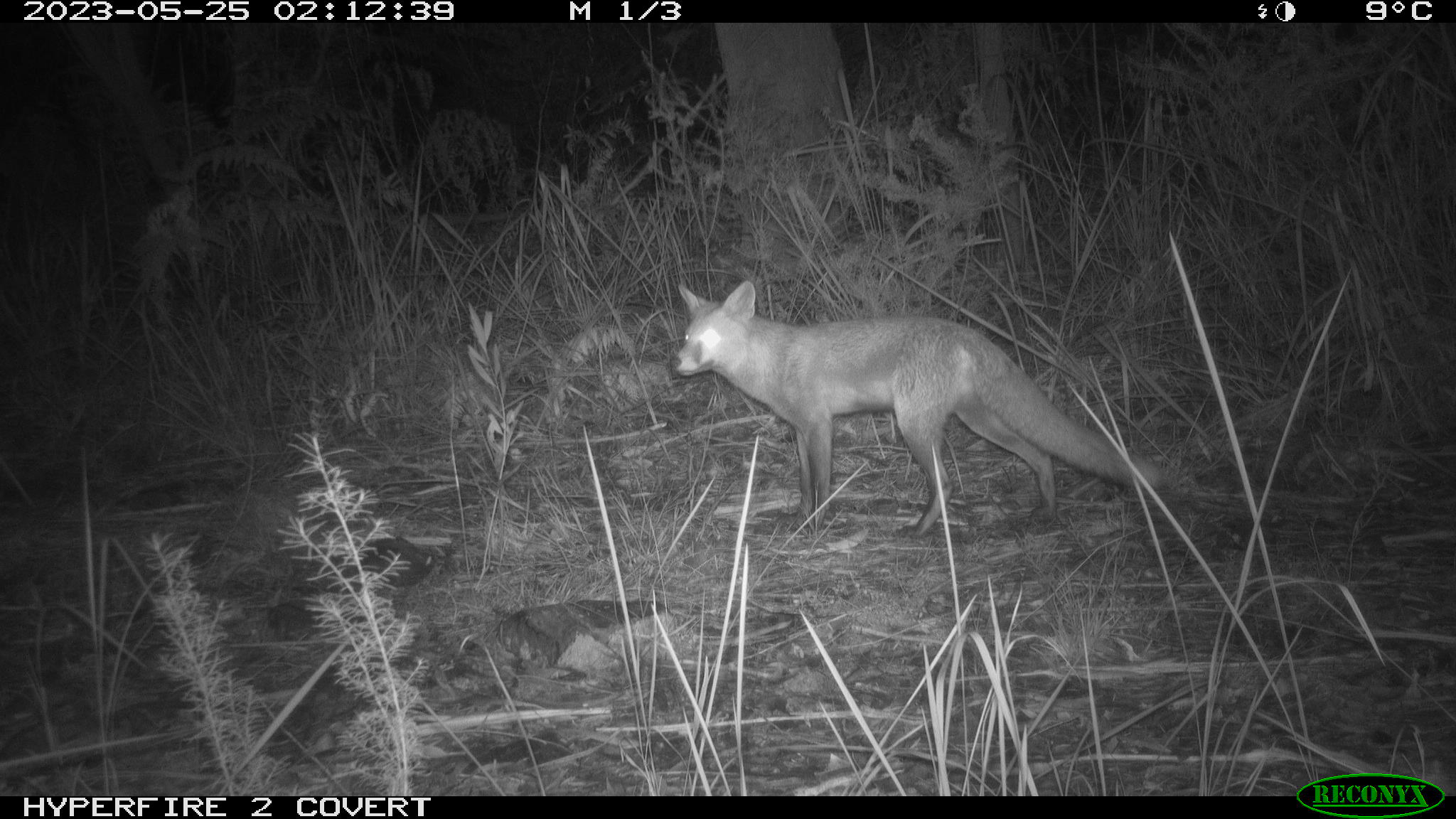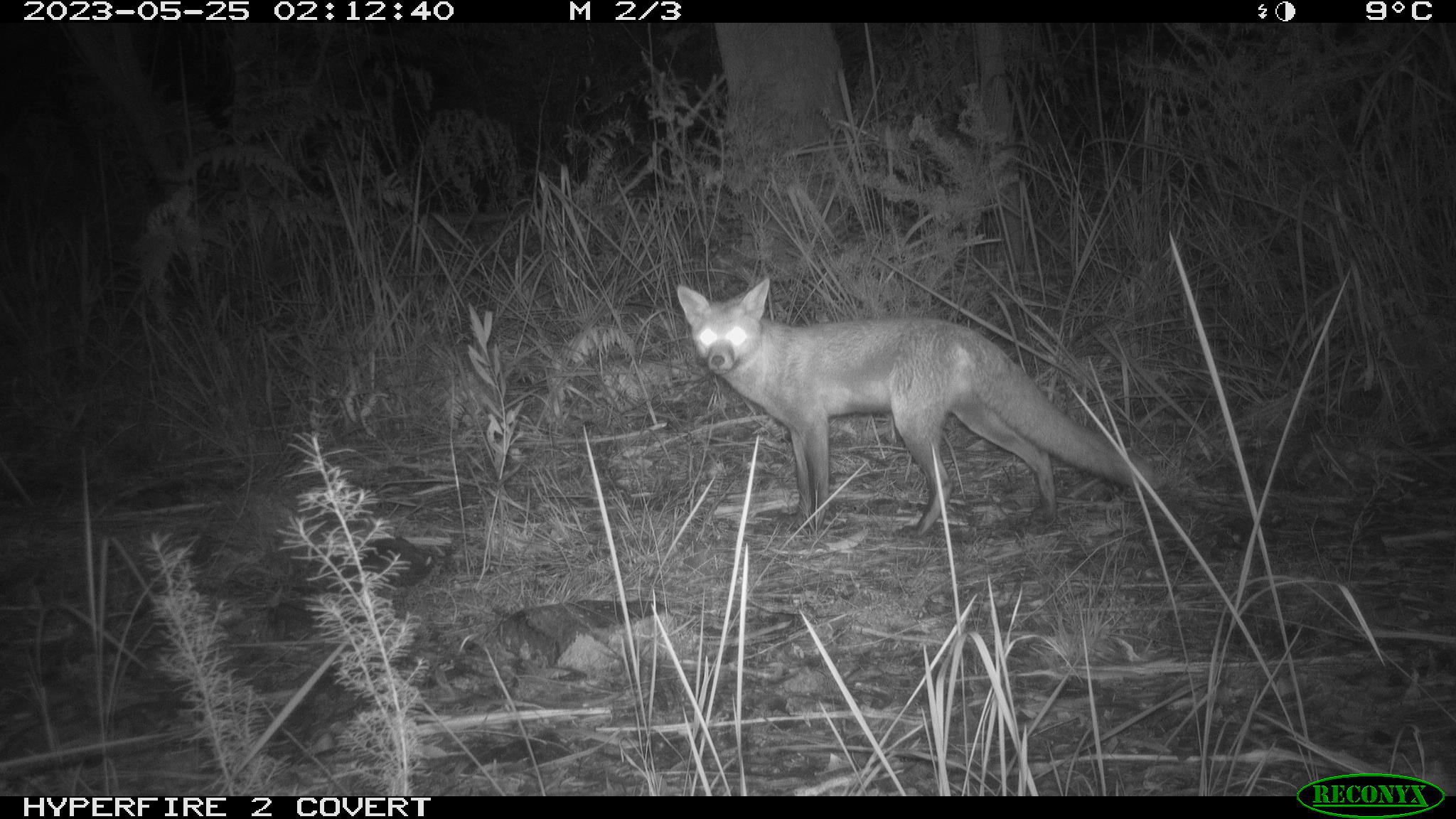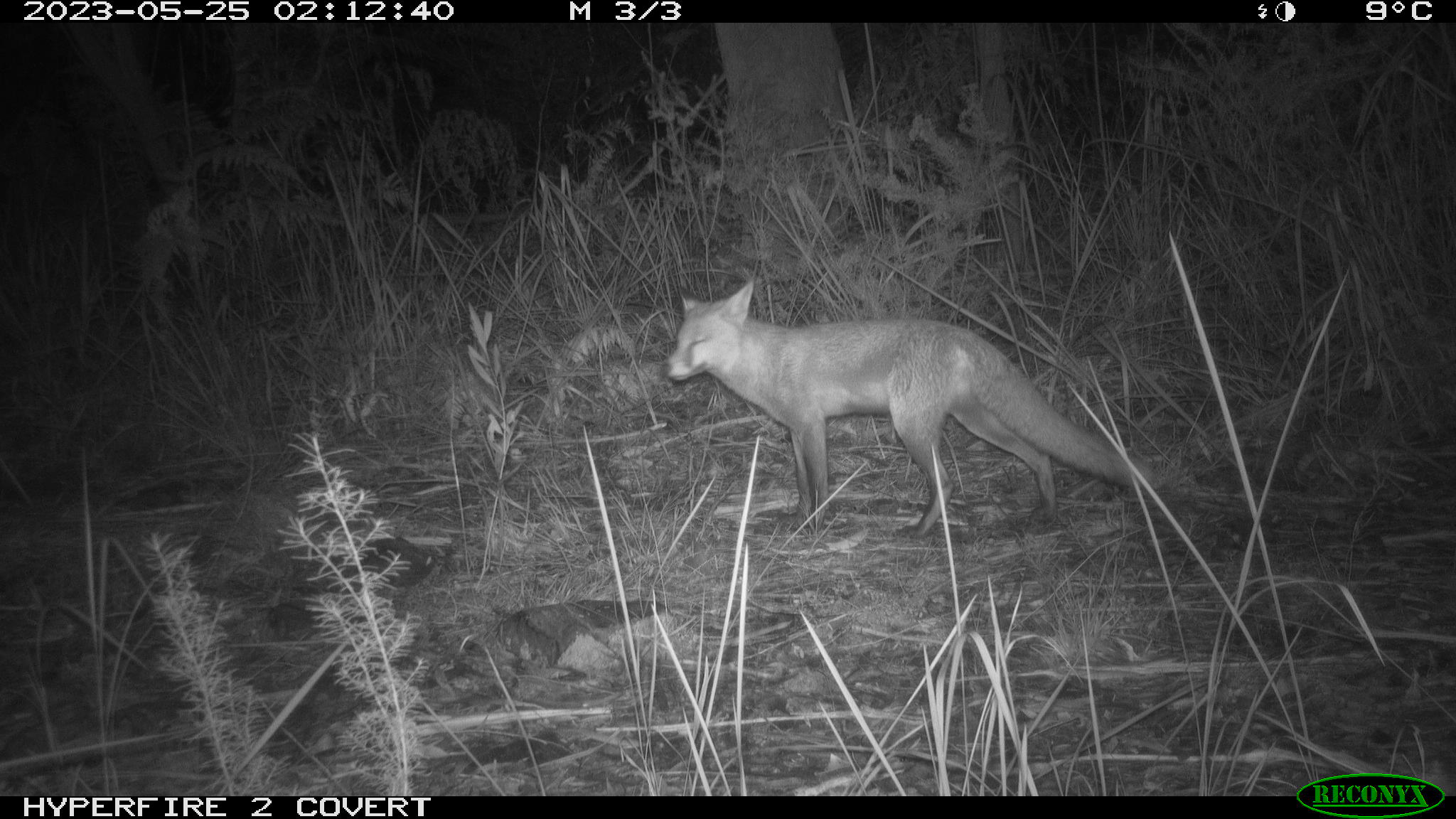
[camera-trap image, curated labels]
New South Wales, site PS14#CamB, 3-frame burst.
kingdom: Animalia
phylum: Chordata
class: Mammalia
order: Carnivora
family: Canidae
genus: Vulpes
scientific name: Vulpes vulpes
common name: red fox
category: fox